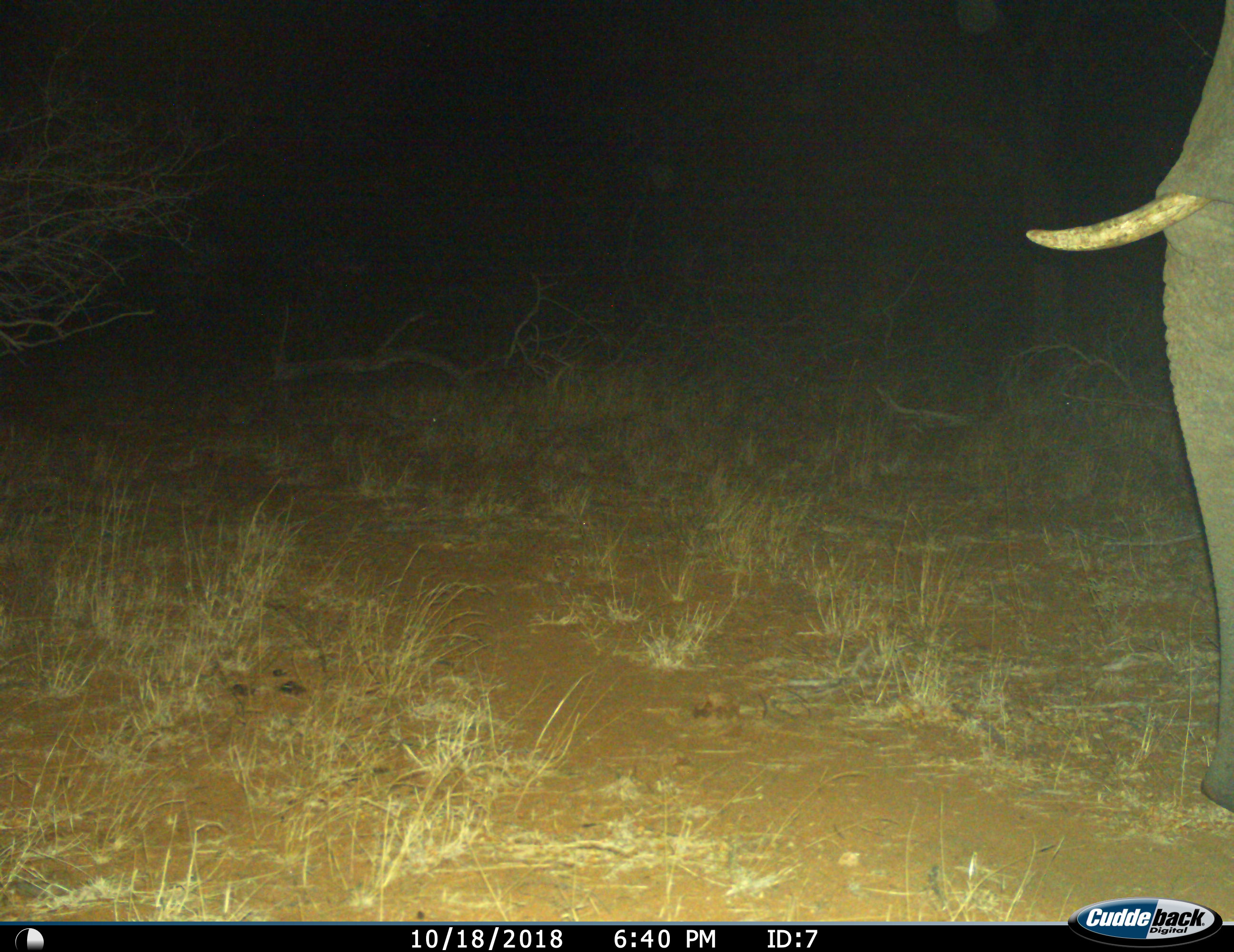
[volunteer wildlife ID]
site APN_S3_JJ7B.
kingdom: Animalia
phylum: Chordata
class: Mammalia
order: Proboscidea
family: Elephantidae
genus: Loxodonta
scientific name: Loxodonta africana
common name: african bush elephant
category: elephant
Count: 1.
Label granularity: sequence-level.